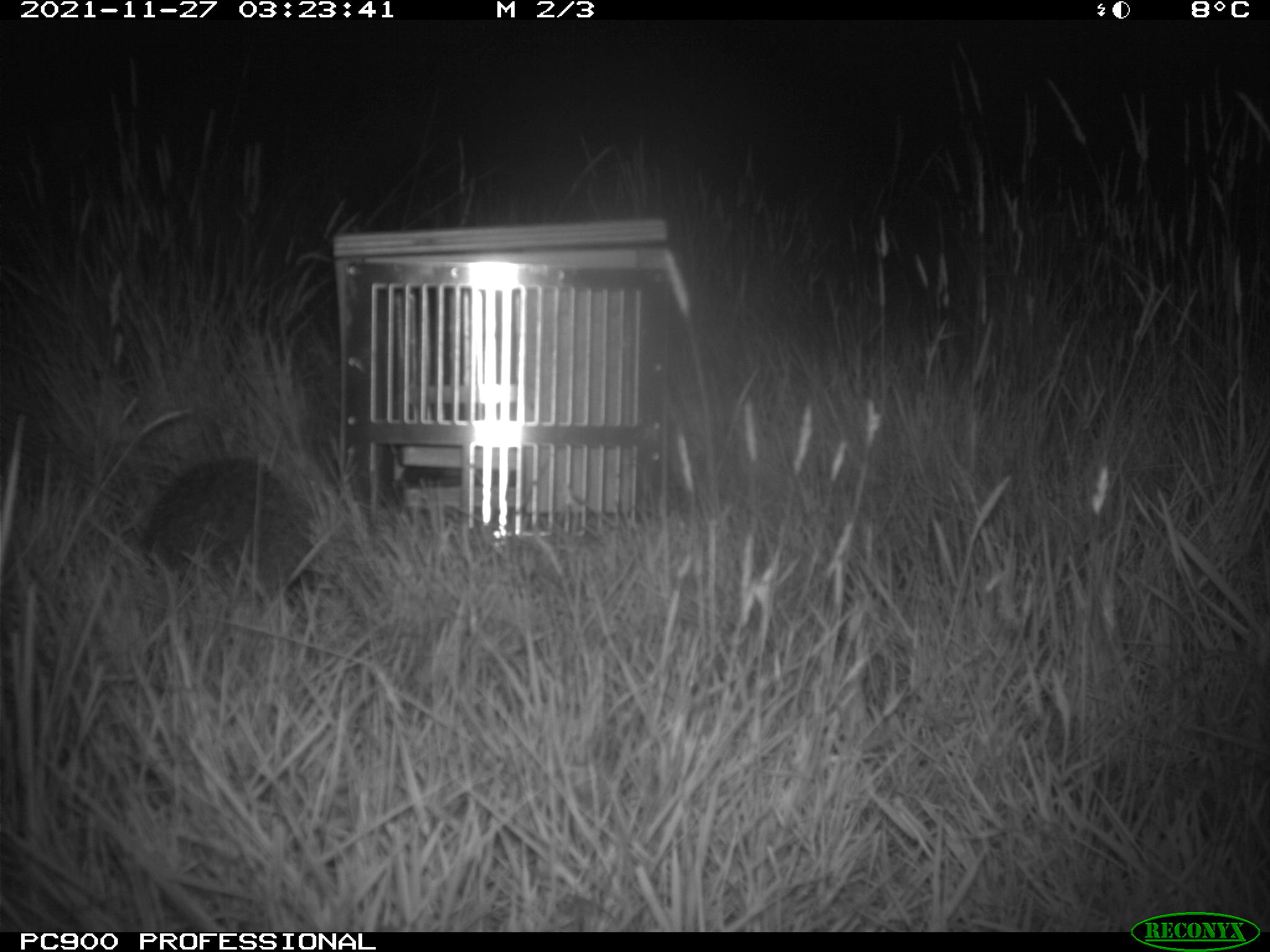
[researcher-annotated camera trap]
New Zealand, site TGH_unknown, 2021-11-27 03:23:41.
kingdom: Animalia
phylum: Chordata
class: Mammalia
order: Eulipotyphla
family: Erinaceidae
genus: Erinaceus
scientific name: Erinaceus europaeus europaeus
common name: european hedgehog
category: hedgehog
Hedgehog (european hedgehog) (Erinaceus europaeus europaeus).